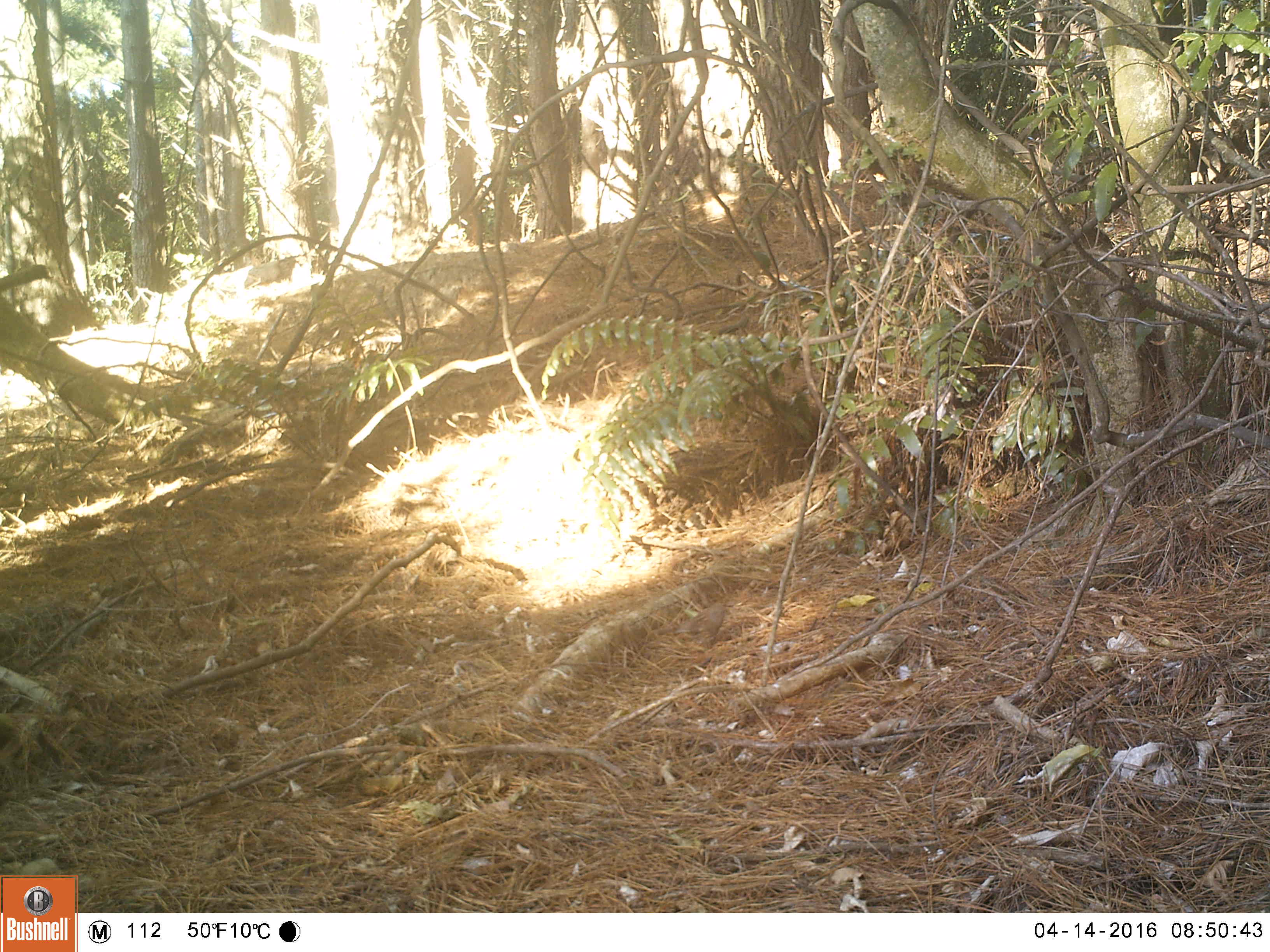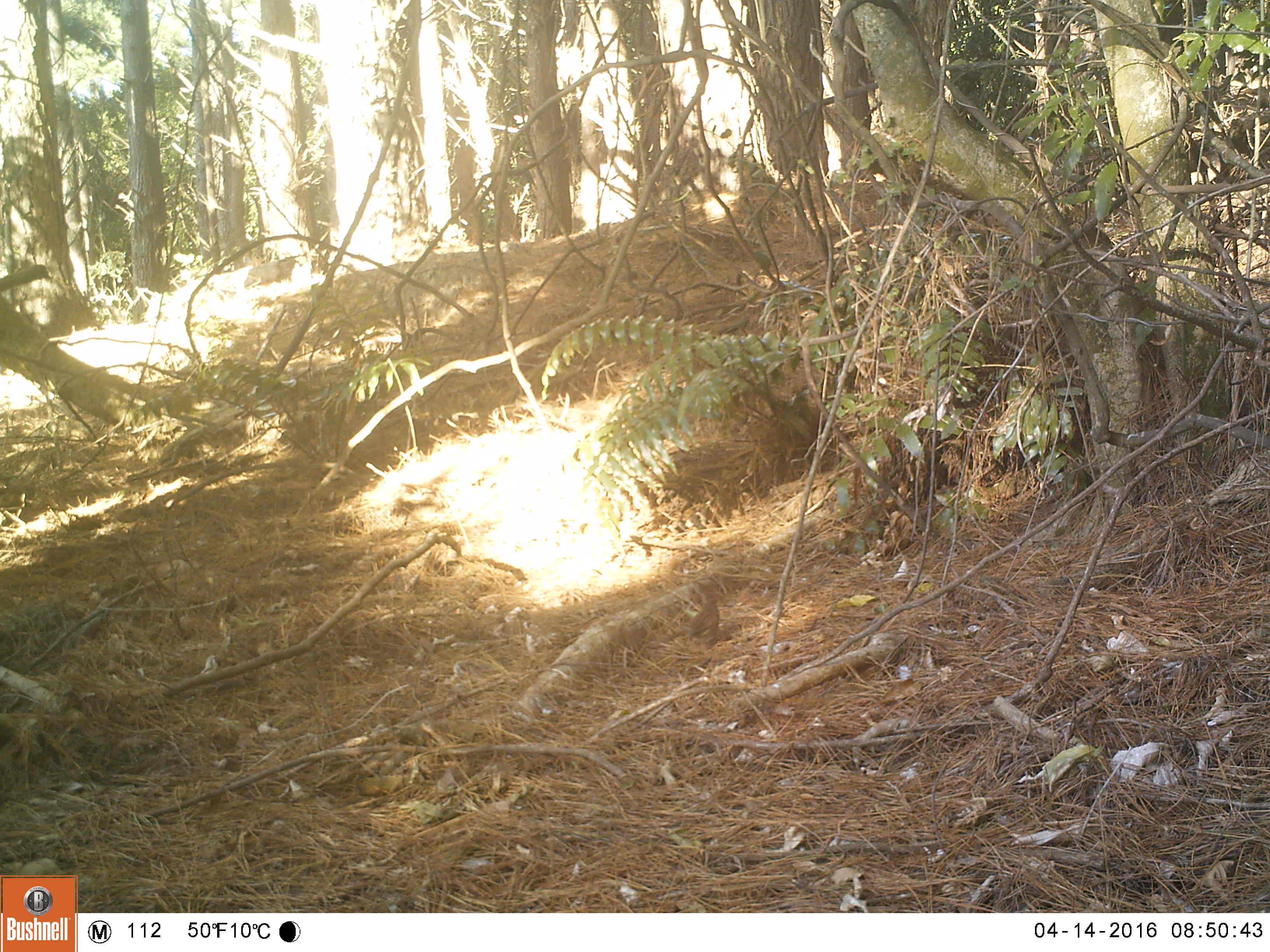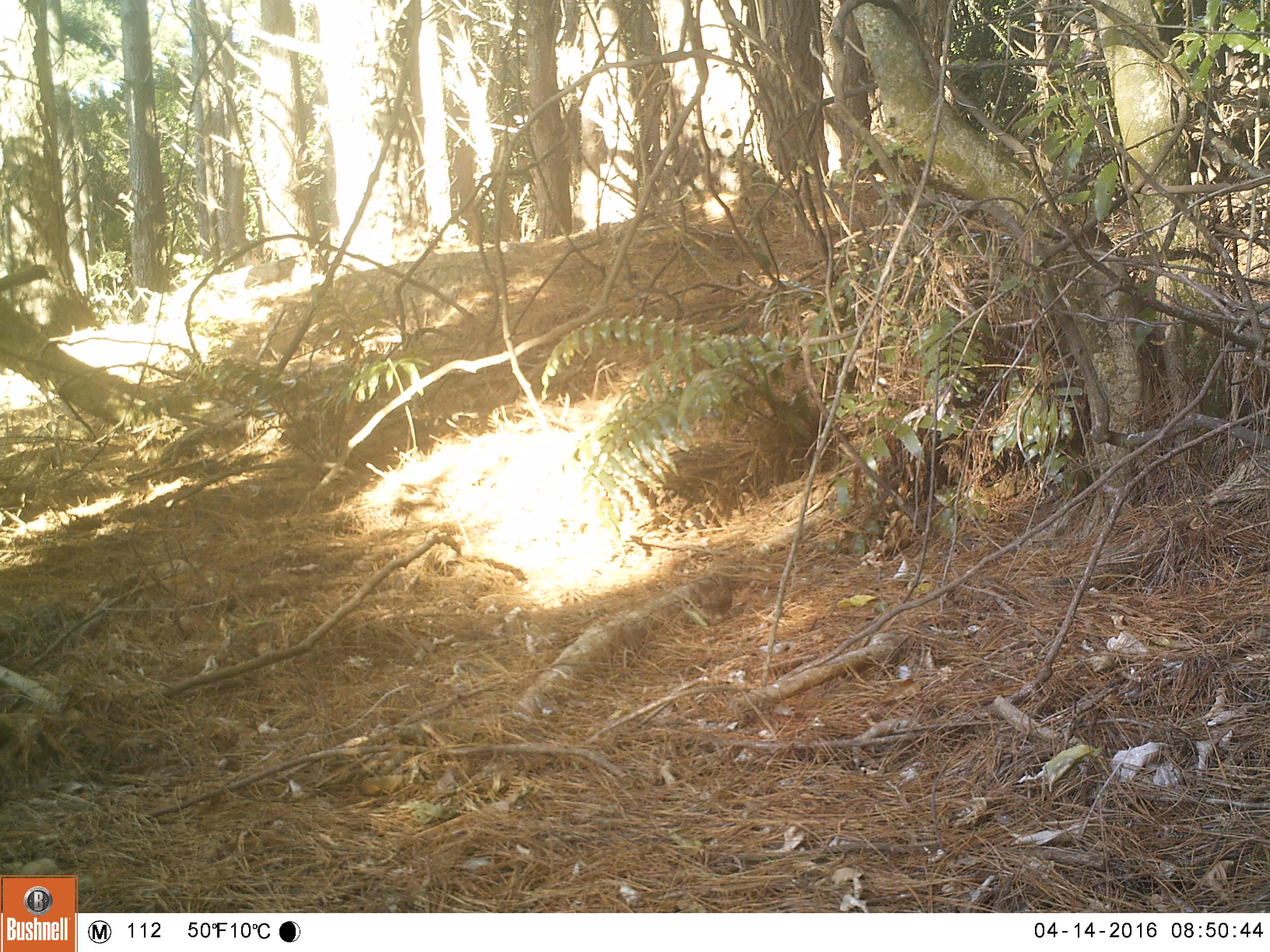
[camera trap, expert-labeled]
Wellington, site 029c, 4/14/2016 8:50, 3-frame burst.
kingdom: Animalia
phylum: Chordata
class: Aves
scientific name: Aves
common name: bird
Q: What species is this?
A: Bird (Aves).